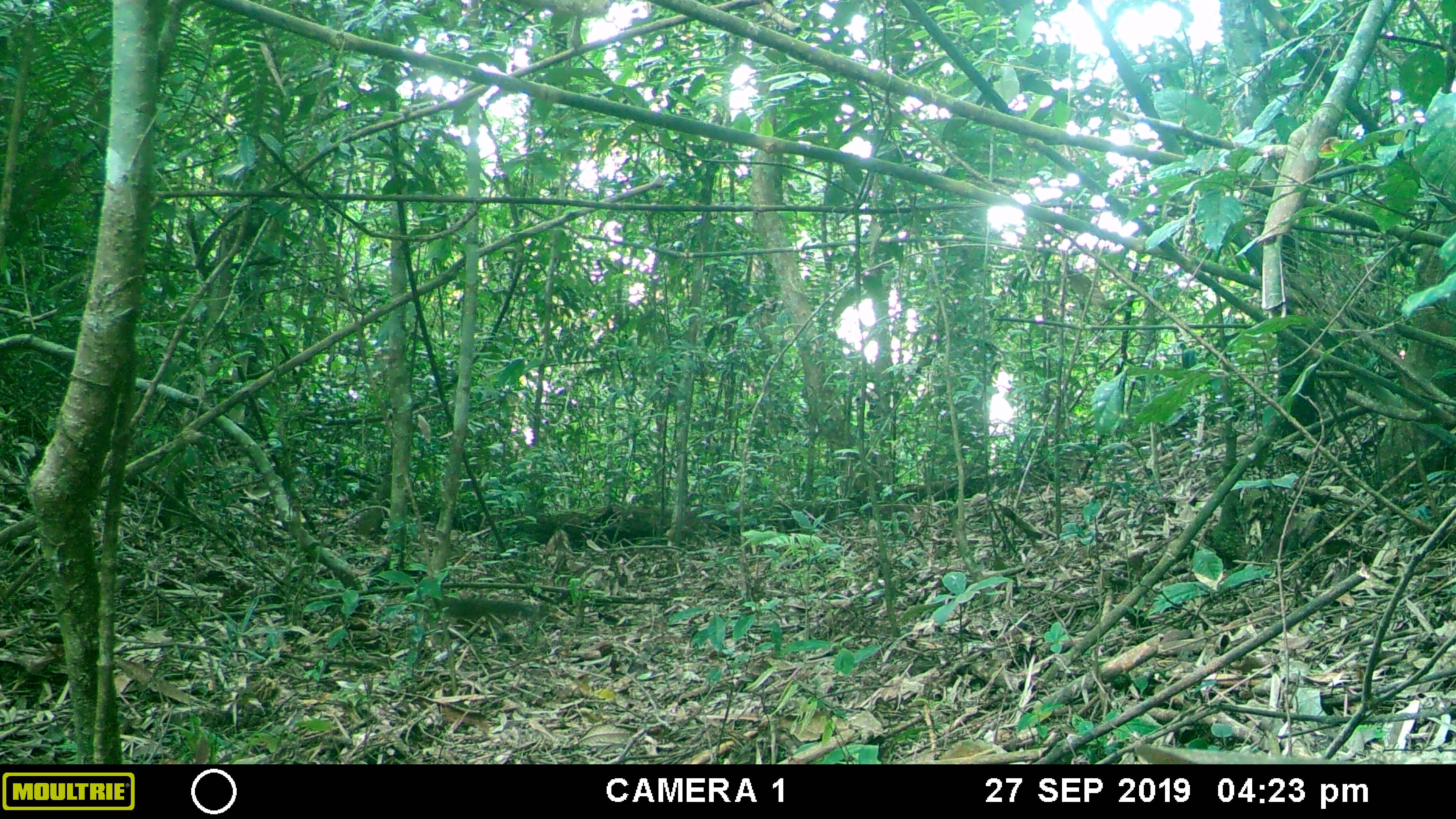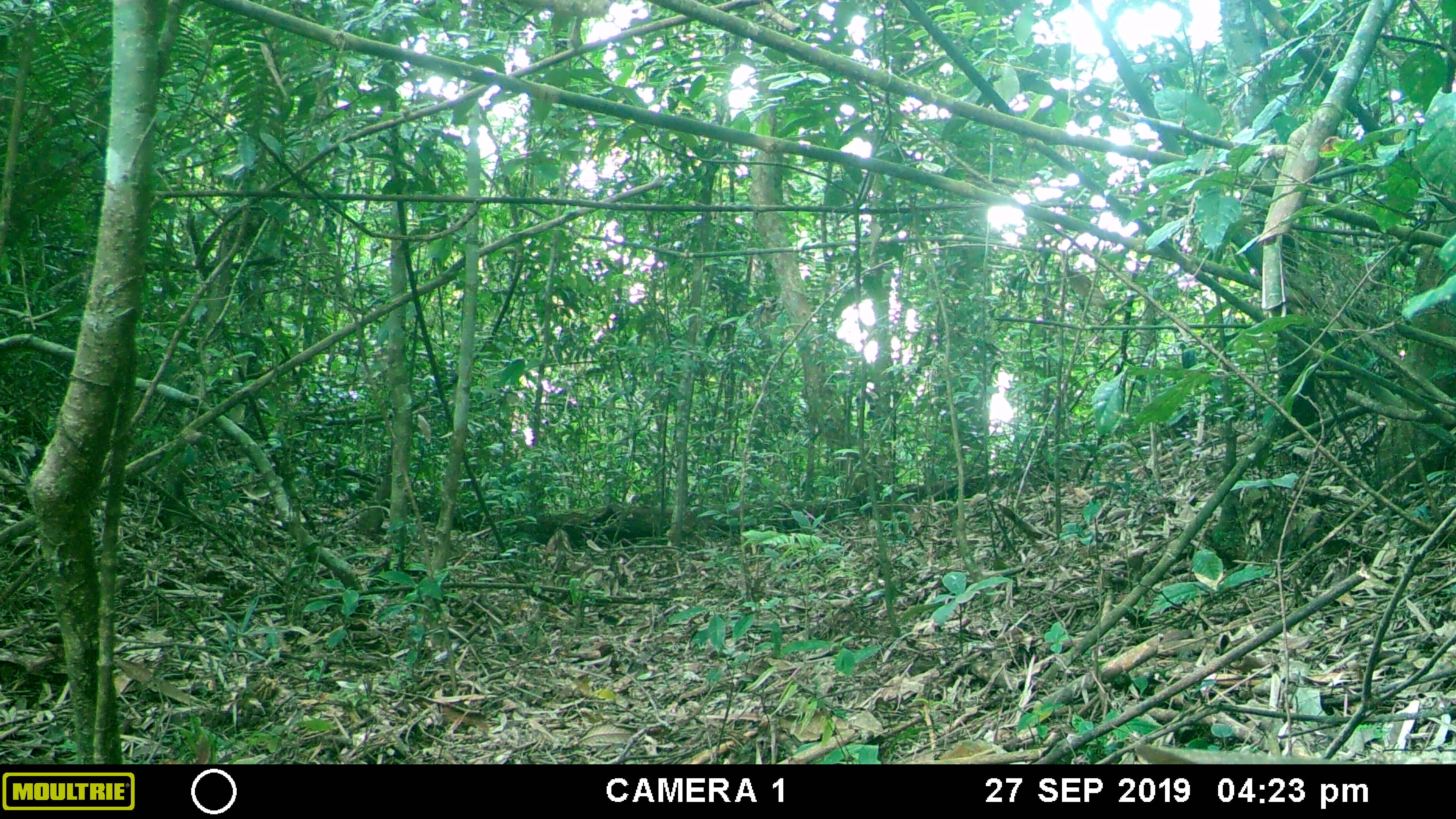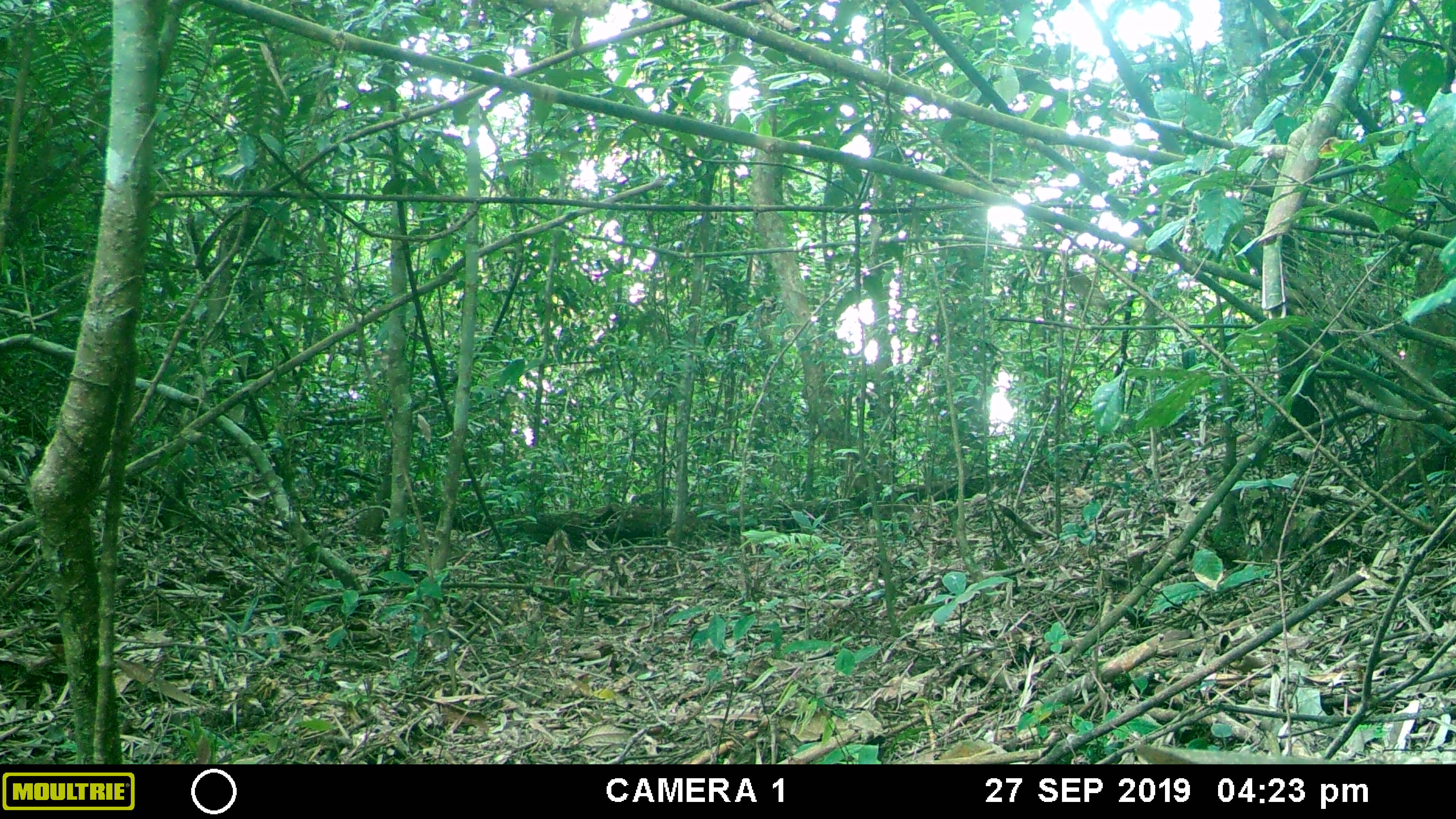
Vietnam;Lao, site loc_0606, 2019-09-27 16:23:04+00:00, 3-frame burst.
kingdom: Animalia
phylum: Chordata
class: Mammalia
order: Rodentia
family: Sciuridae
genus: Dremomys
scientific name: Dremomys rufigenis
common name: red-cheeked squirrel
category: red cheeked squirrel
Red cheeked squirrel (red-cheeked squirrel) (Dremomys rufigenis). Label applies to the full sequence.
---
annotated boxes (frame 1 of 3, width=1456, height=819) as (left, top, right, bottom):
red cheeked squirrel: (431, 595, 548, 623)